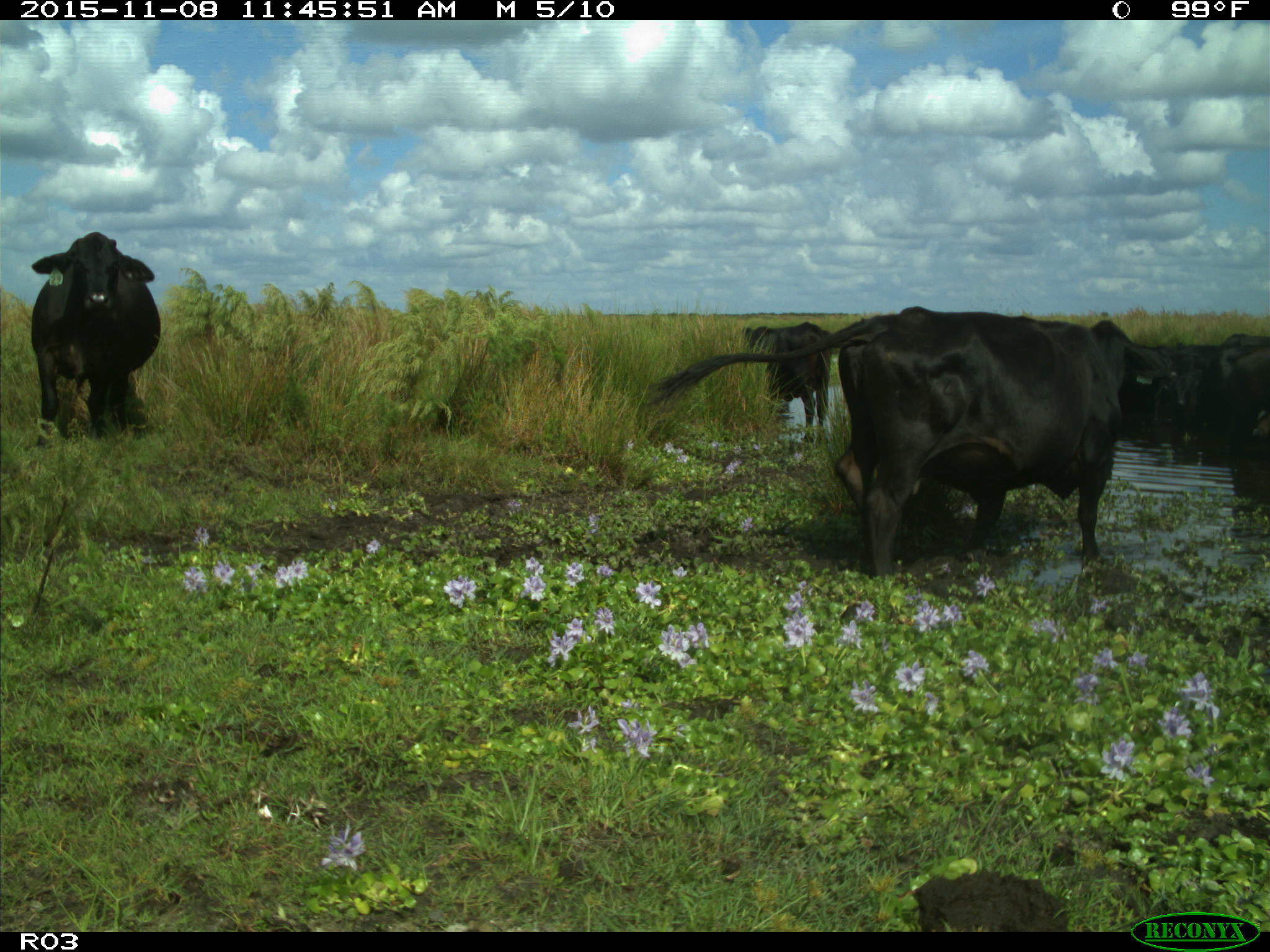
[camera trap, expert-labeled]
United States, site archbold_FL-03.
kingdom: Animalia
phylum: Chordata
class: Mammalia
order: Artiodactyla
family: Bovidae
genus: Bos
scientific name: Bos taurus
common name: domestic cow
Bos taurus (domestic cow).